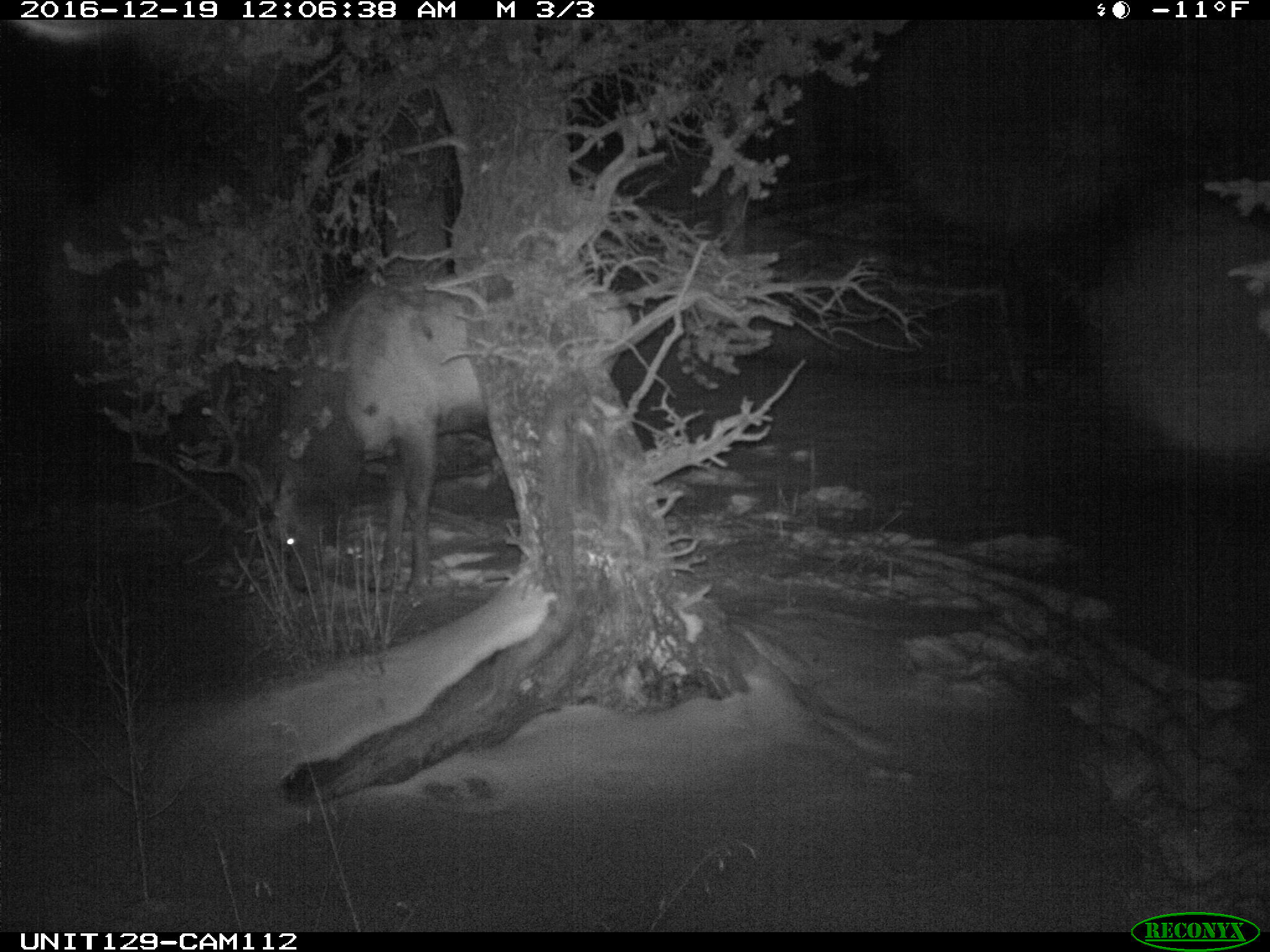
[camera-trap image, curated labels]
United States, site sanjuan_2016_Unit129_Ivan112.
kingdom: Animalia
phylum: Chordata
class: Mammalia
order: Artiodactyla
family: Cervidae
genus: Cervus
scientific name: Cervus elaphus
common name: red deer